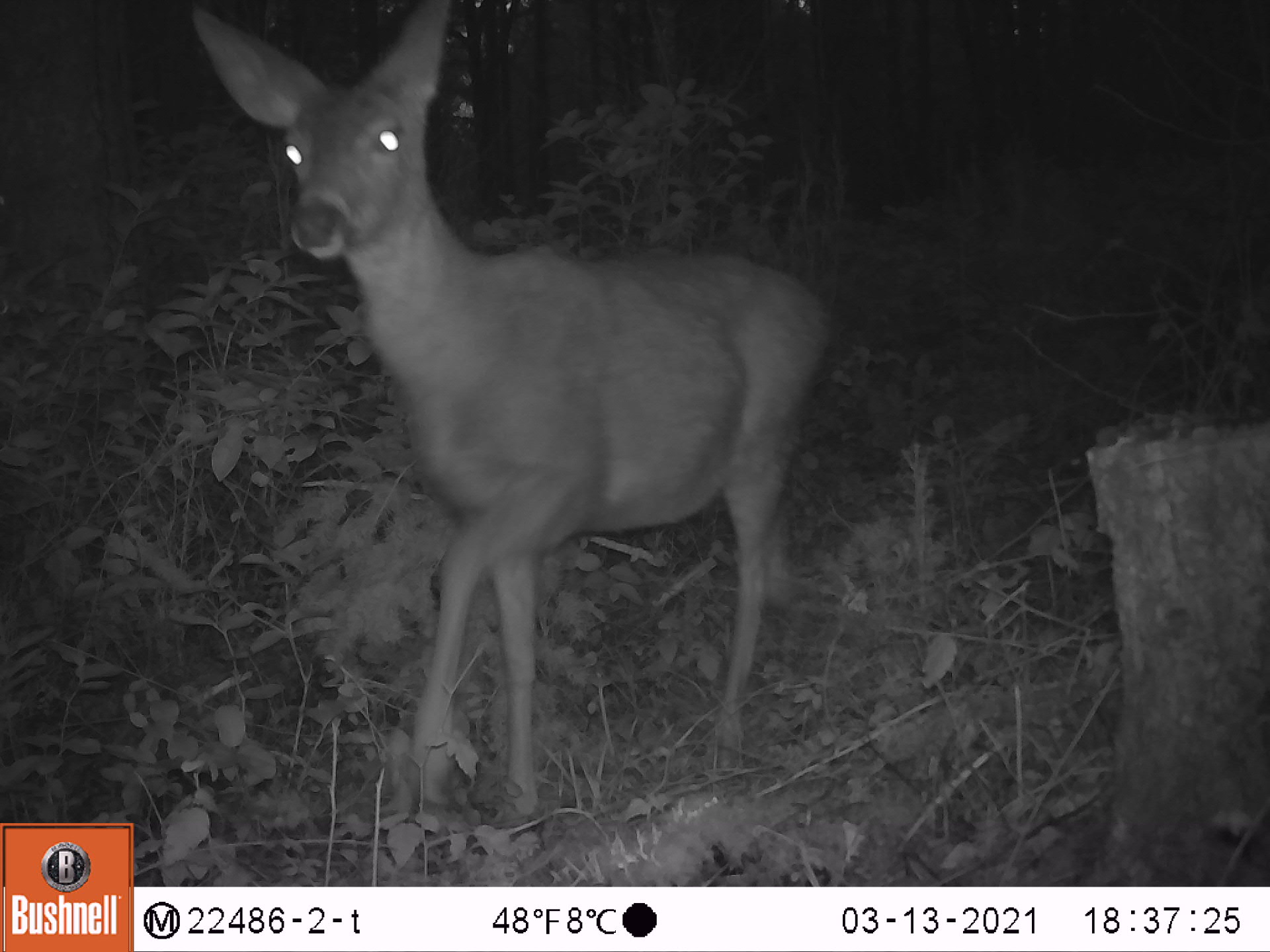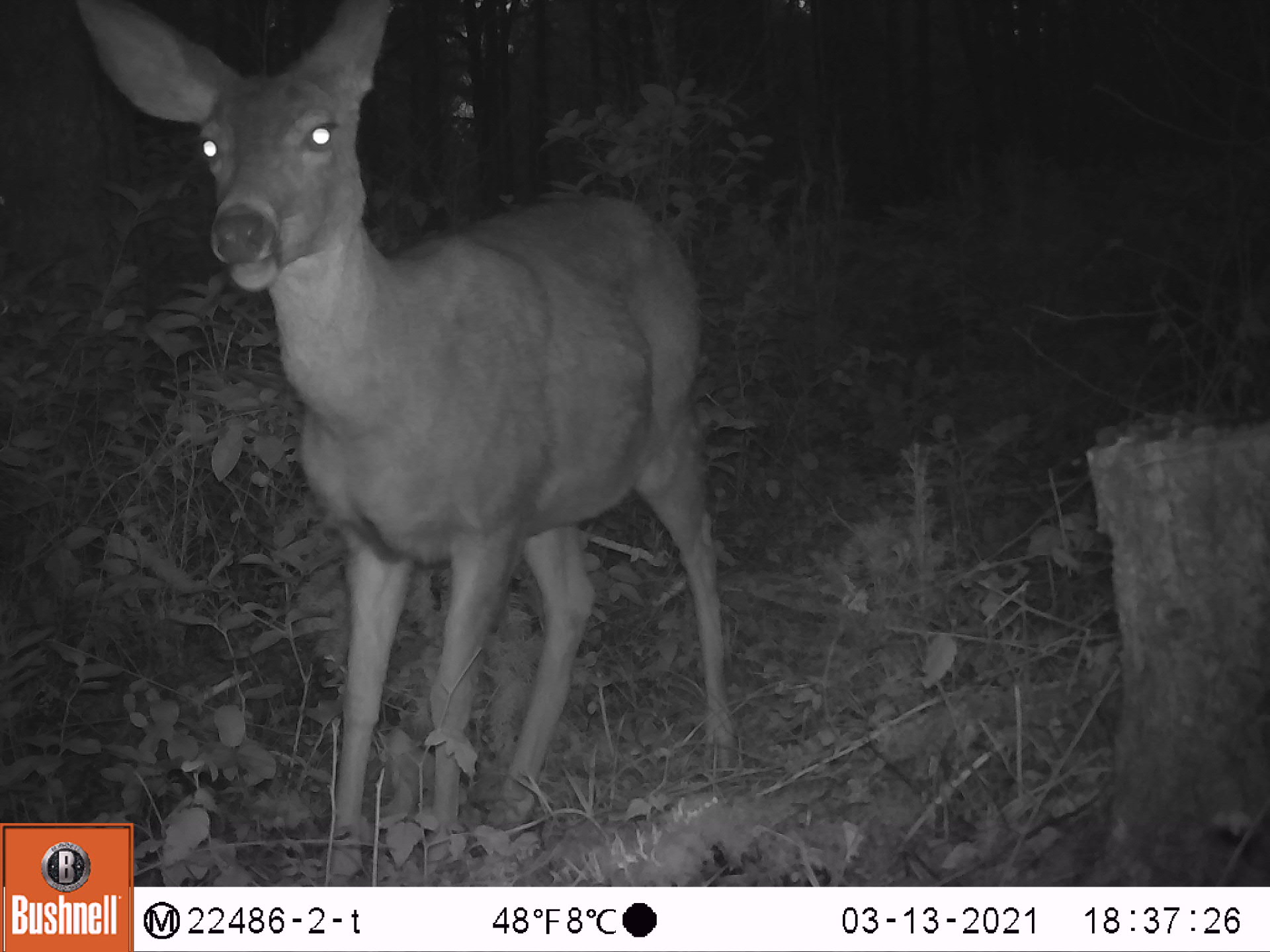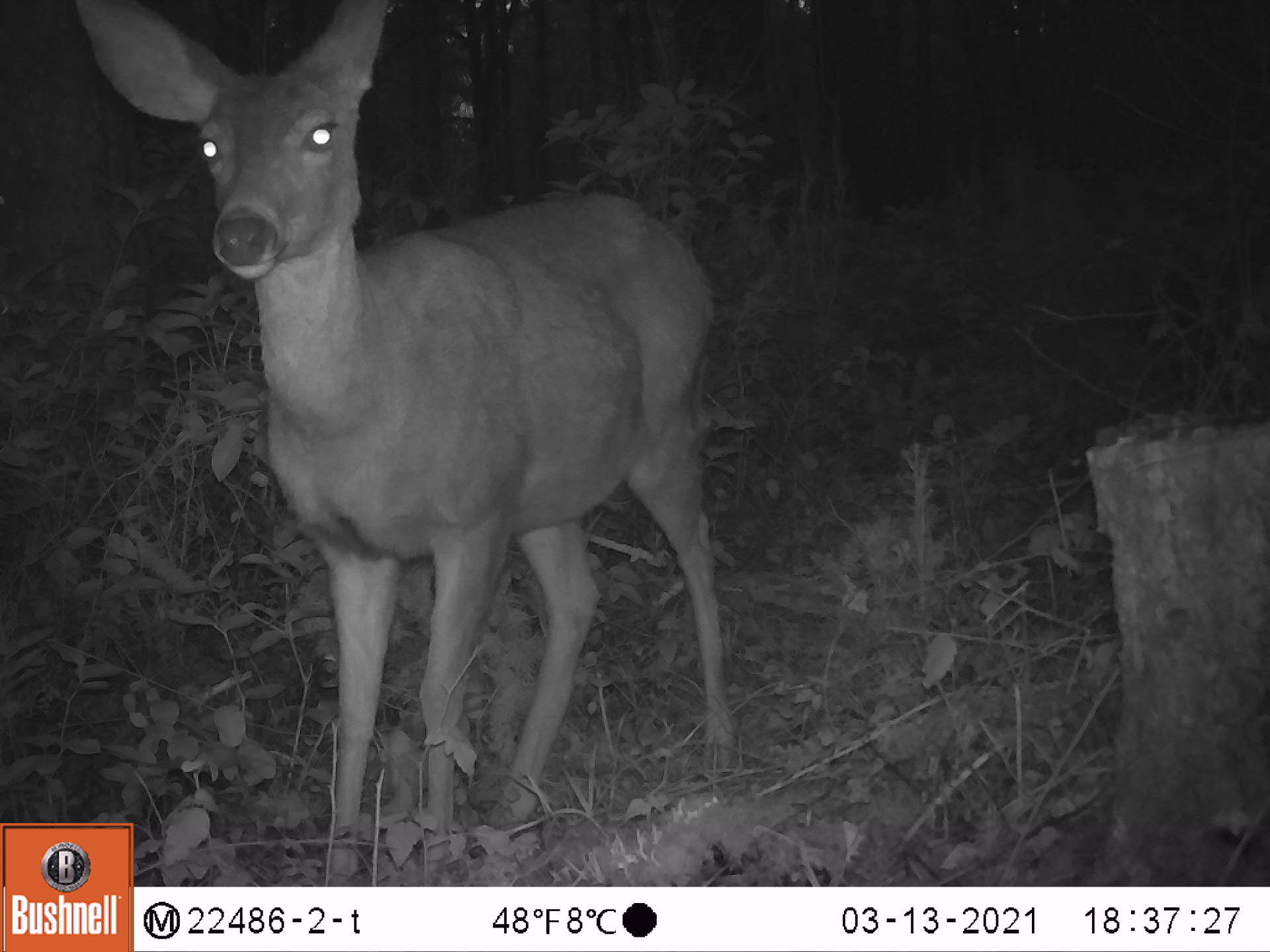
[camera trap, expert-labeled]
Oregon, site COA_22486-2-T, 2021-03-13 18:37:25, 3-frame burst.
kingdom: Animalia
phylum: Chordata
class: Mammalia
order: Artiodactyla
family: Cervidae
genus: Odocoileus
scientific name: Odocoileus hemionus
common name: black-tailed deer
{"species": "black-tailed deer (Odocoileus hemionus)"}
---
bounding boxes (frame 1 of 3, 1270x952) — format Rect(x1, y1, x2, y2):
black-tailed deer: Rect(186, 6, 842, 819)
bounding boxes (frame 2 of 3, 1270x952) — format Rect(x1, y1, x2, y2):
black-tailed deer: Rect(139, 0, 747, 883)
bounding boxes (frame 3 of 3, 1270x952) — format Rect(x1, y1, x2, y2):
black-tailed deer: Rect(139, 0, 735, 882)